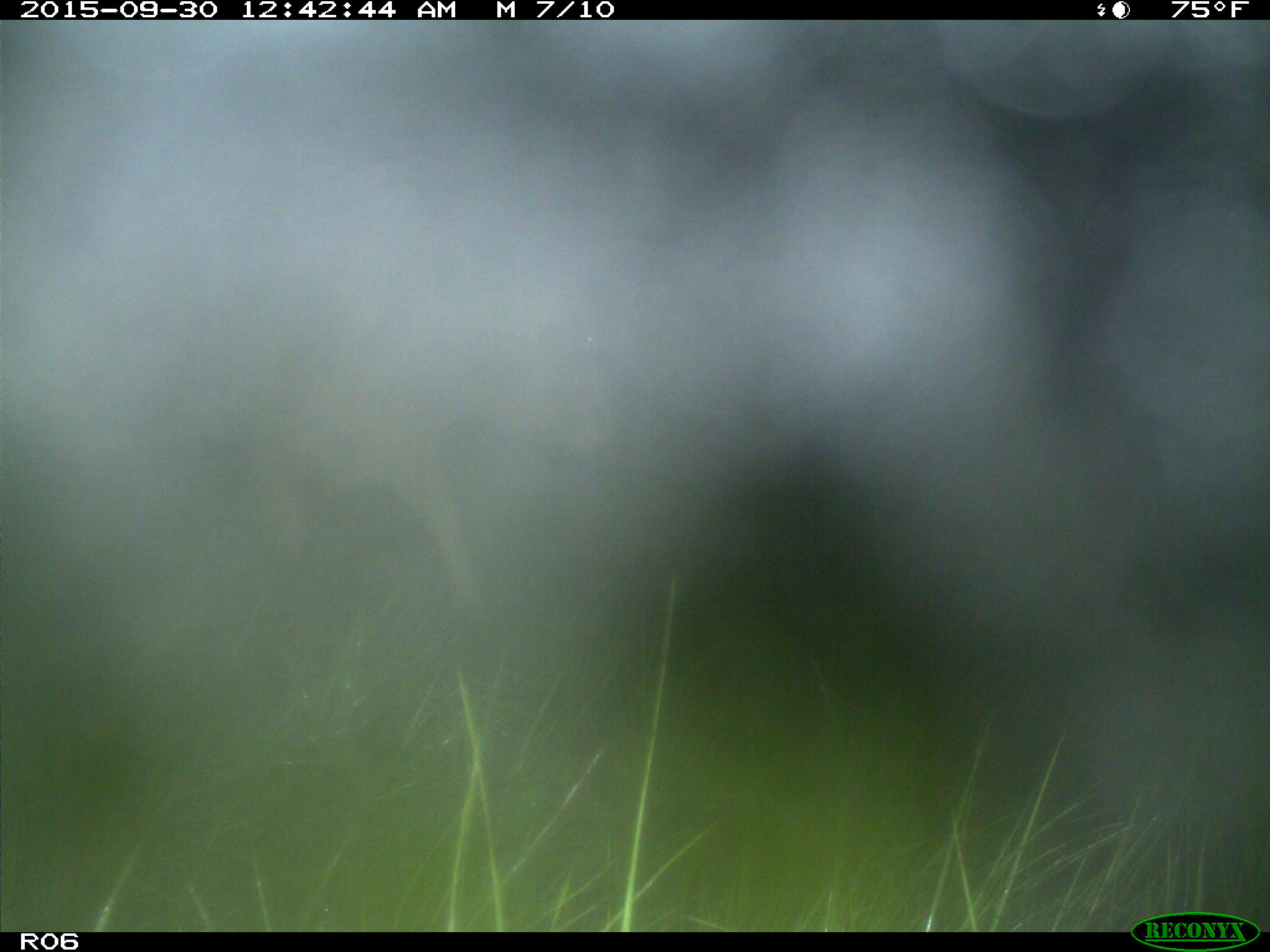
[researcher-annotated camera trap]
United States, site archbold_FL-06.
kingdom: Animalia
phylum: Chordata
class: Mammalia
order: Artiodactyla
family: Bovidae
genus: Bos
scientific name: Bos taurus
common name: domestic cow